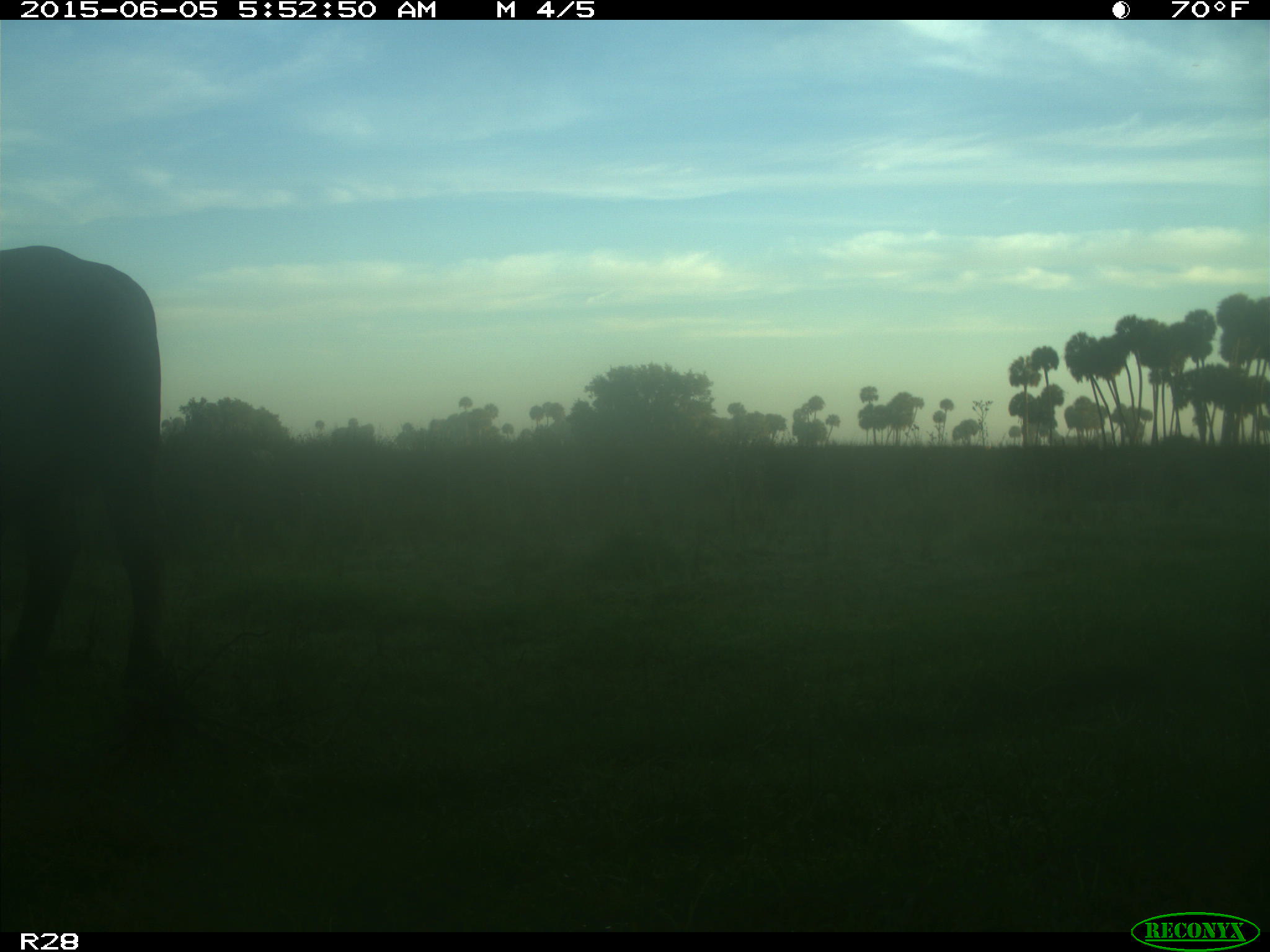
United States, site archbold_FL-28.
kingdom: Animalia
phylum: Chordata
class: Mammalia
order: Artiodactyla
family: Bovidae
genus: Bos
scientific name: Bos taurus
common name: domestic cow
Bos taurus (domestic cow).